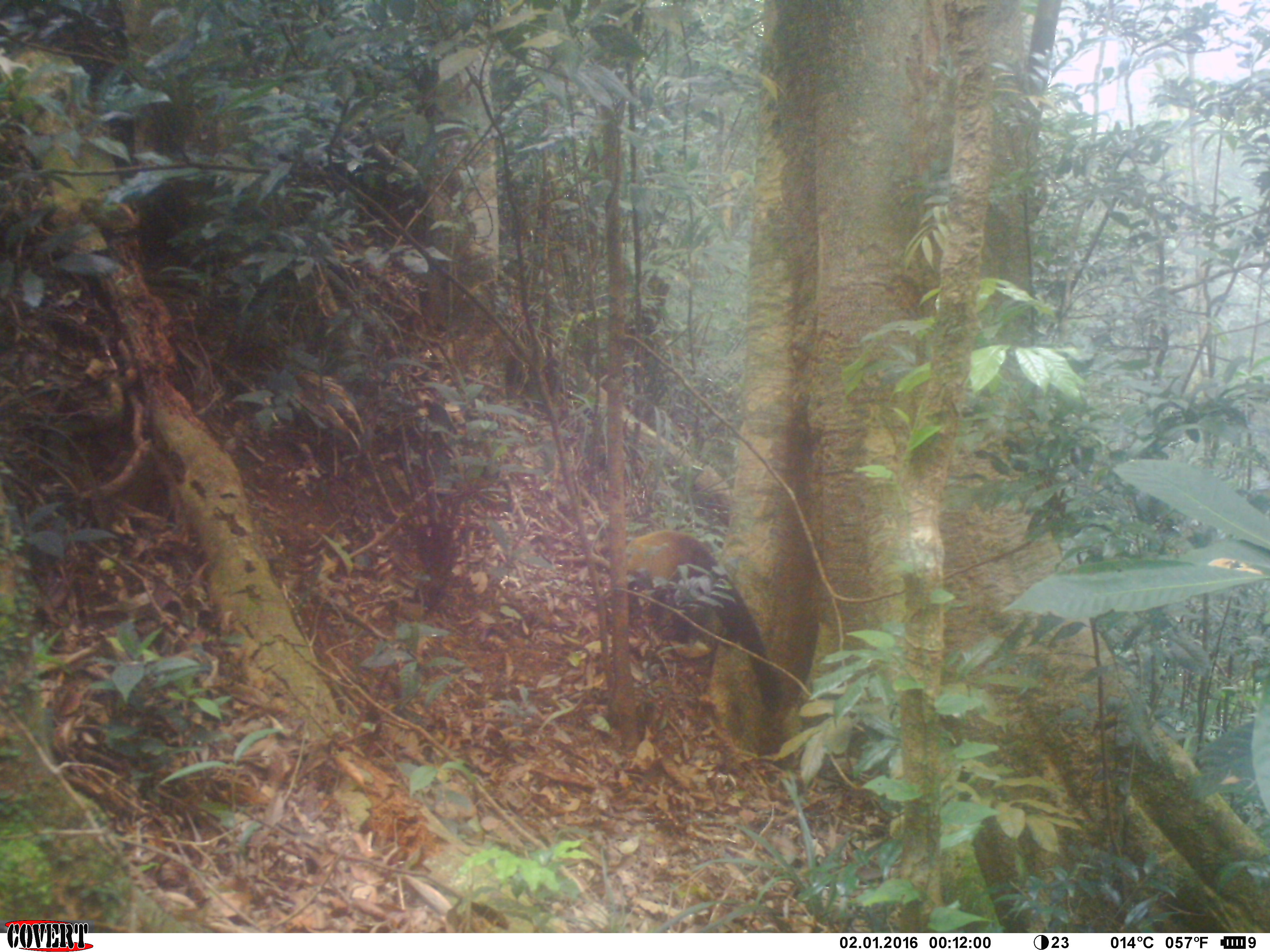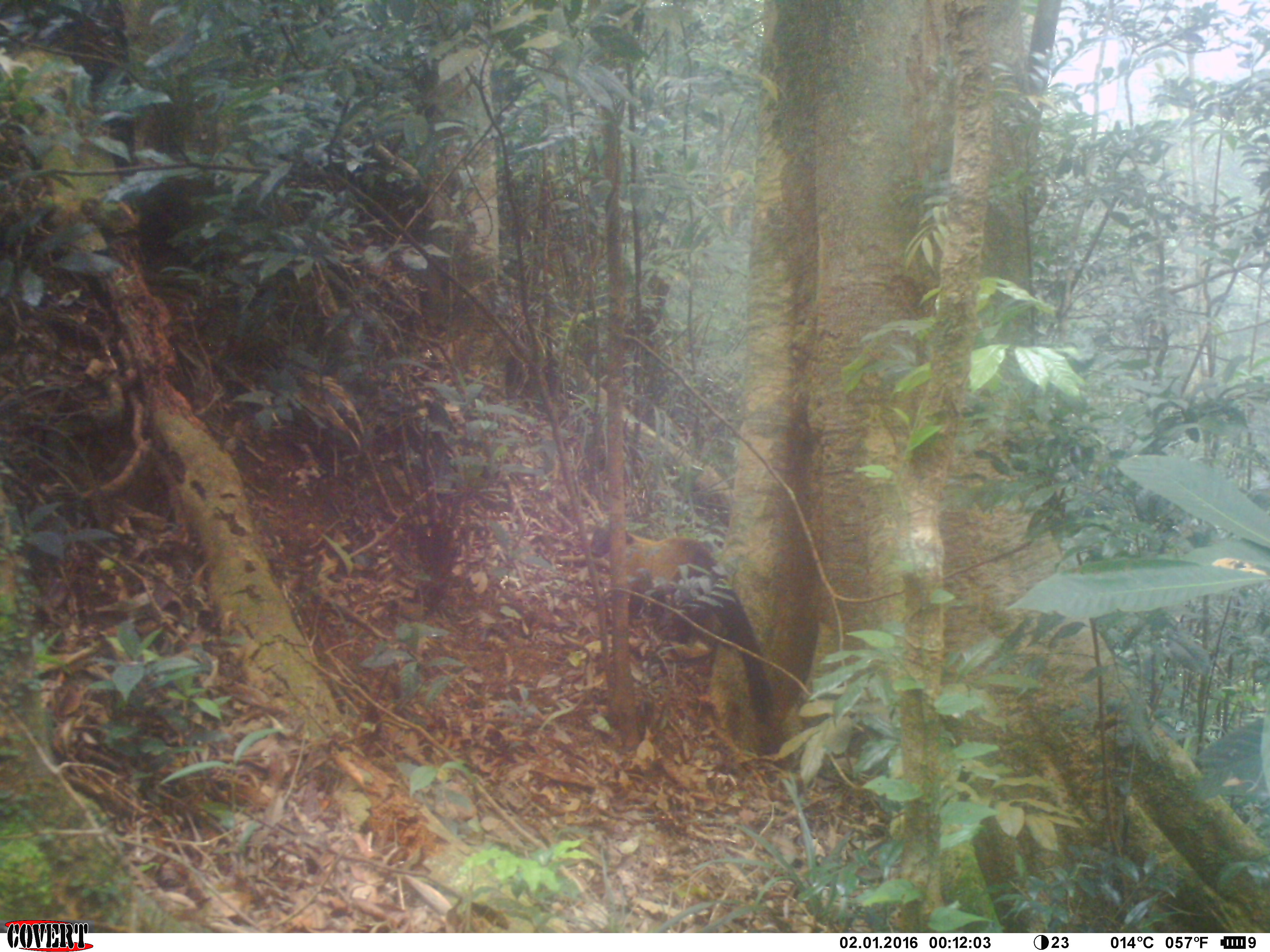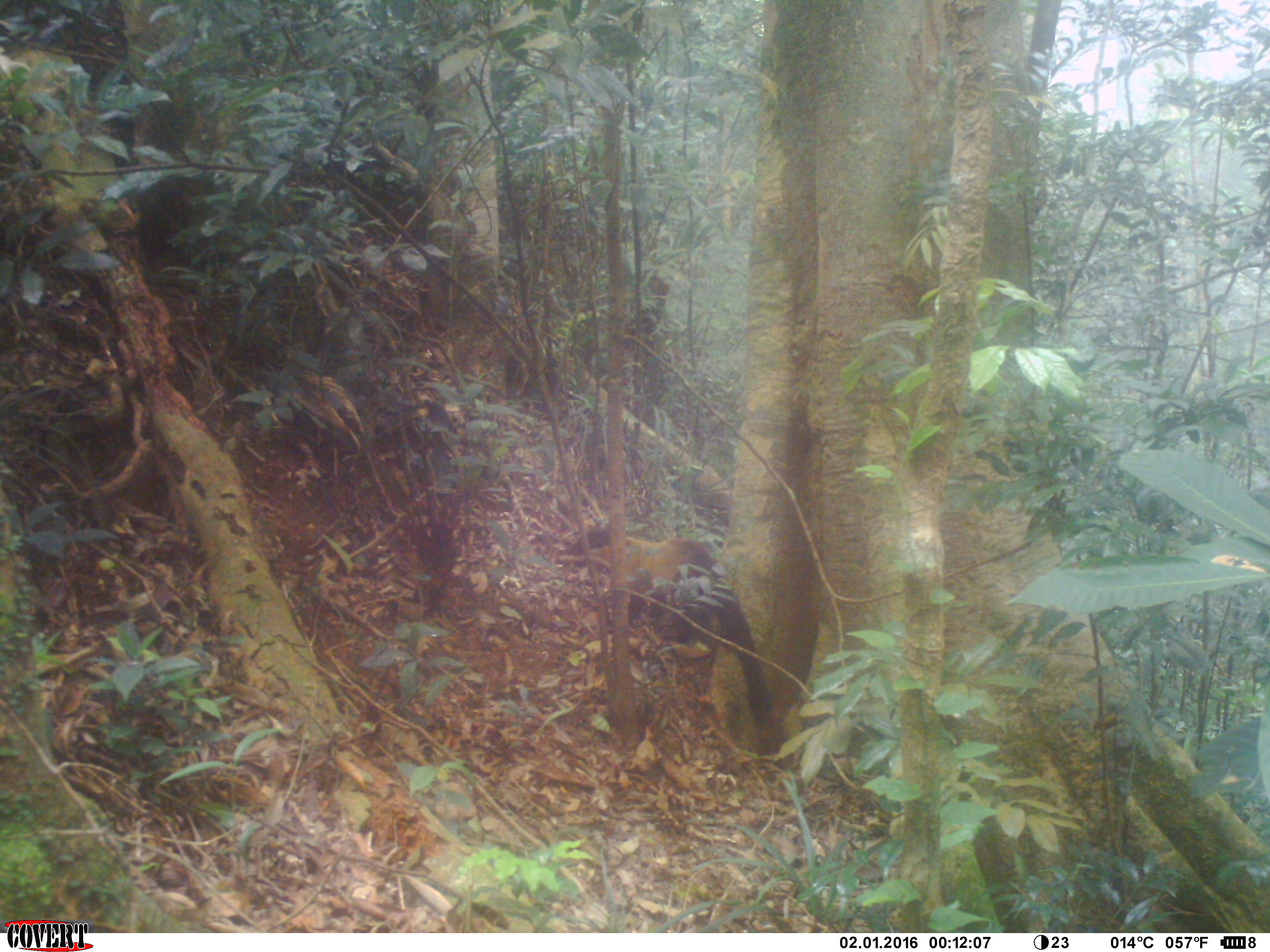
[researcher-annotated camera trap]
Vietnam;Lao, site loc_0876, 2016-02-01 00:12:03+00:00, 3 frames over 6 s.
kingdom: Animalia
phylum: Chordata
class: Mammalia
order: Carnivora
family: Mustelidae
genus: Martes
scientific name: Martes flavigula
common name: yellow-throated marten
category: yellow throated marten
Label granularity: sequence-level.